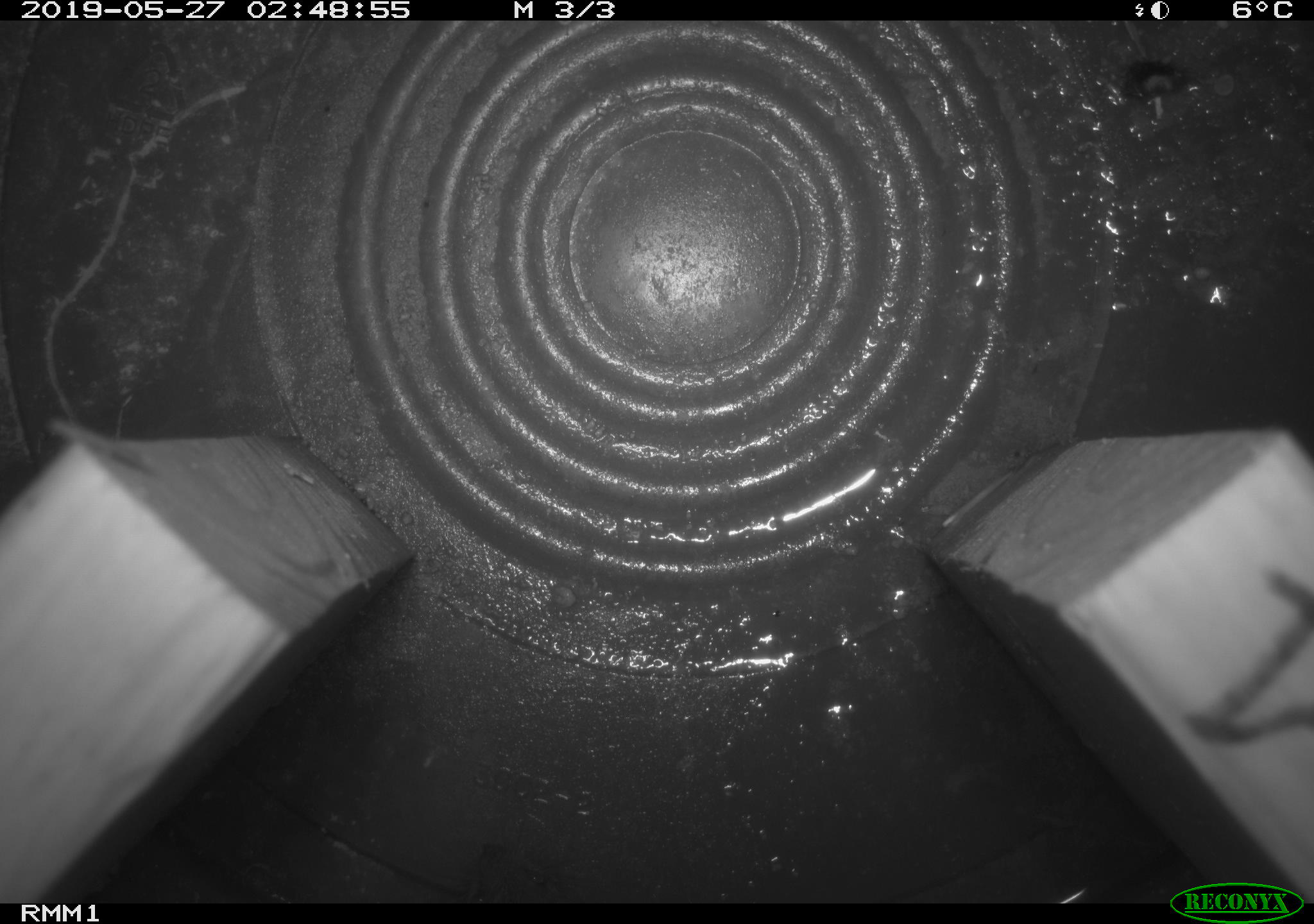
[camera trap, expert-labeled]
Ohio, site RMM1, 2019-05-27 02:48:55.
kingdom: Animalia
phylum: Chordata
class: Mammalia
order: Rodentia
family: Cricetidae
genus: Microtus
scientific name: Microtus pennsylvanicus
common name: meadow vole